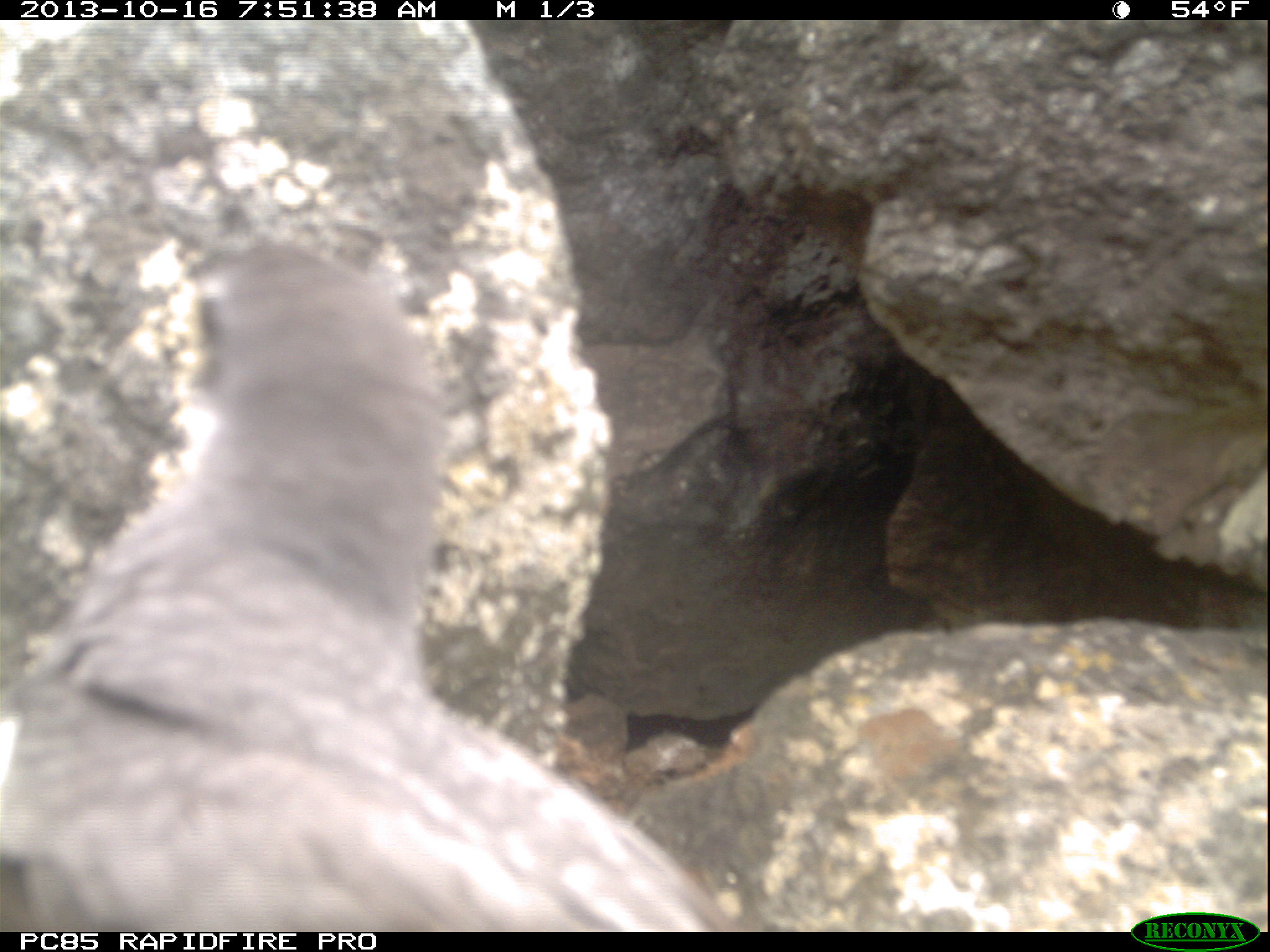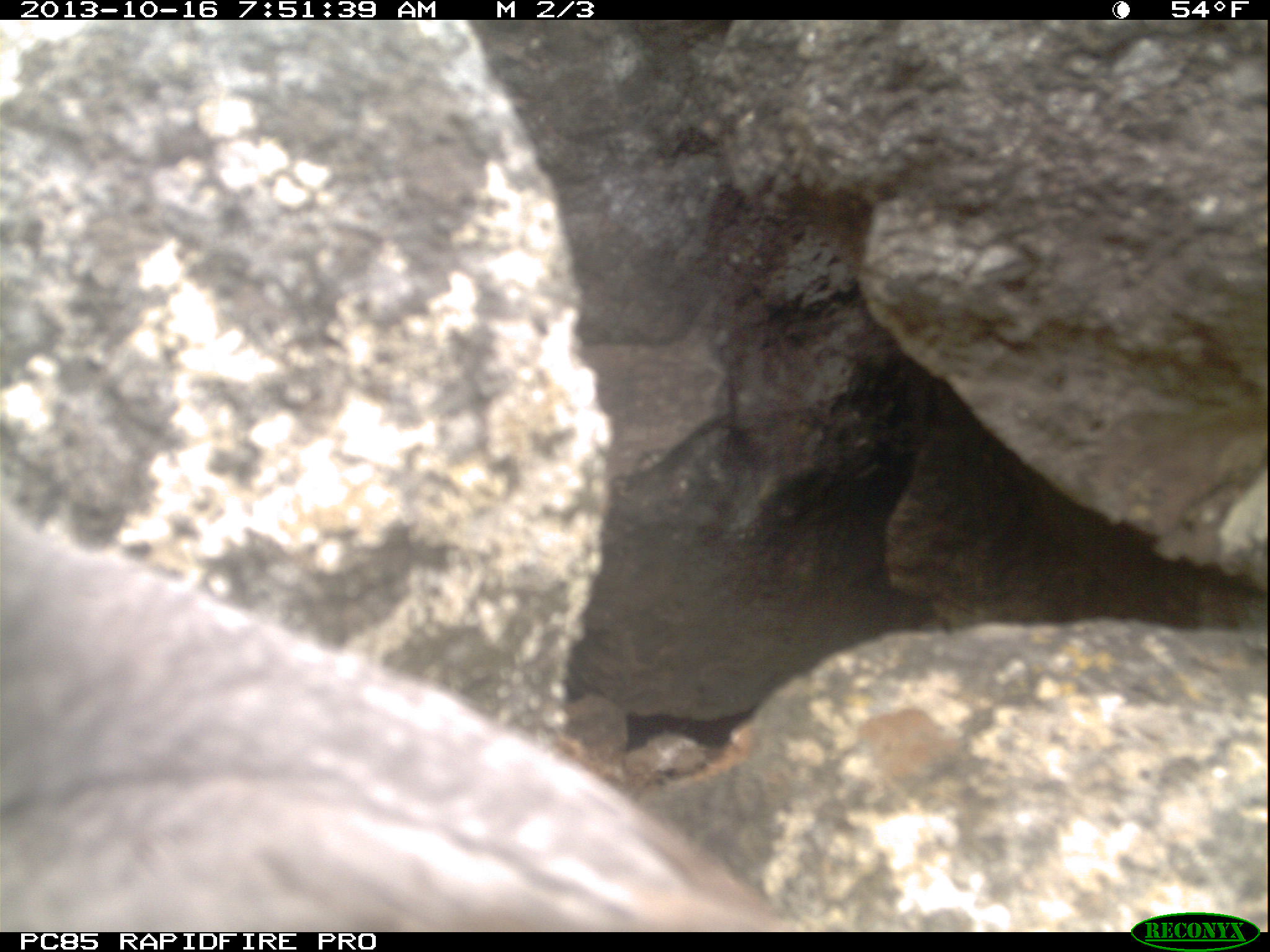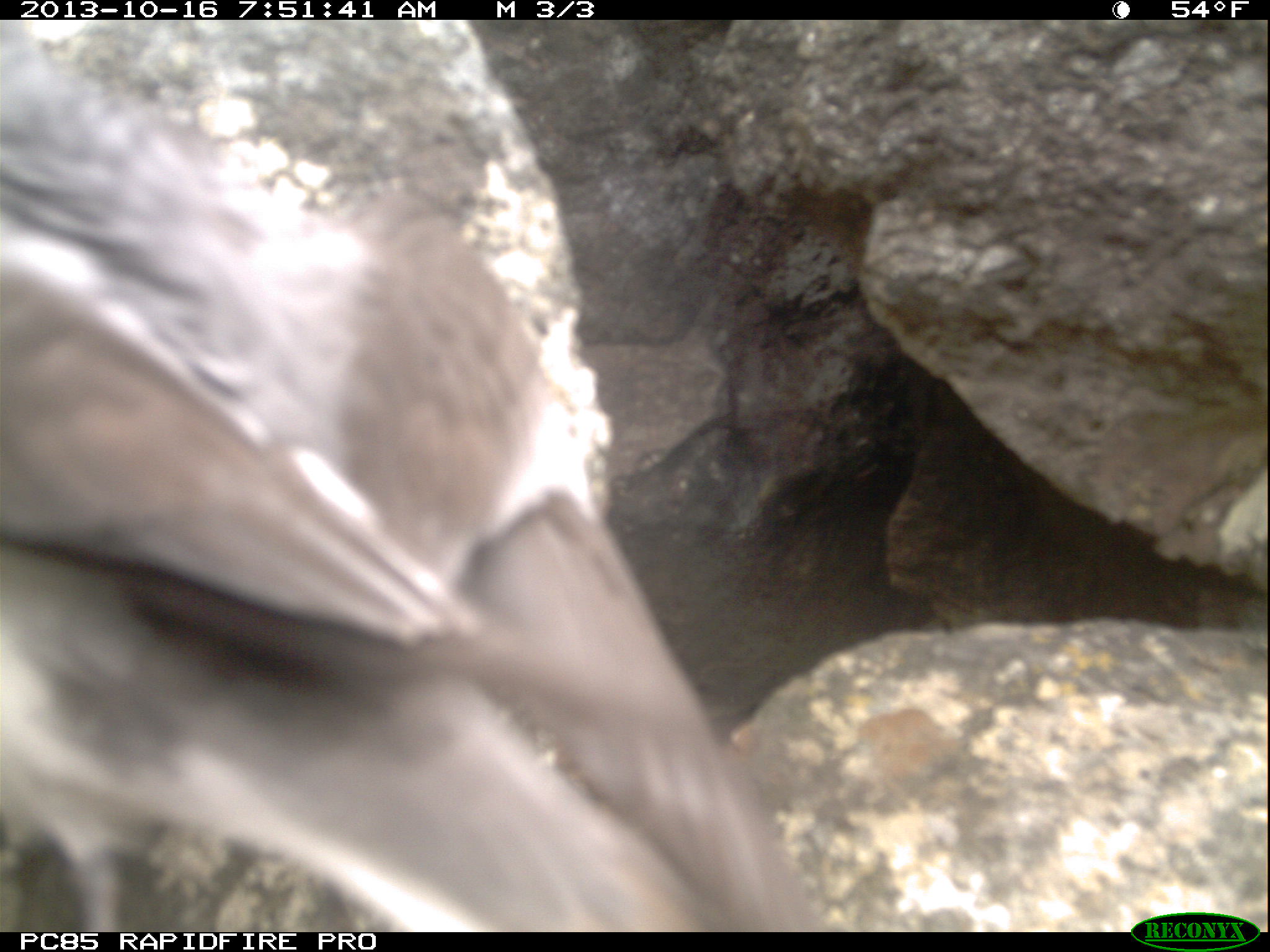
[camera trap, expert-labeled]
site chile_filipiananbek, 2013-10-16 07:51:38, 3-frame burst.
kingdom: Animalia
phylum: Chordata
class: Aves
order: Procellariiformes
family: Procellariidae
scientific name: Procellariidae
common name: petrel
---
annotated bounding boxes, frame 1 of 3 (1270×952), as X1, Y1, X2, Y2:
petrel: 0, 239, 721, 939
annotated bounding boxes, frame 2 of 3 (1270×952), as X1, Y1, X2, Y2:
petrel: 0, 457, 803, 925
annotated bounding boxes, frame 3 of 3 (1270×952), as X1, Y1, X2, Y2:
petrel: 0, 19, 928, 930